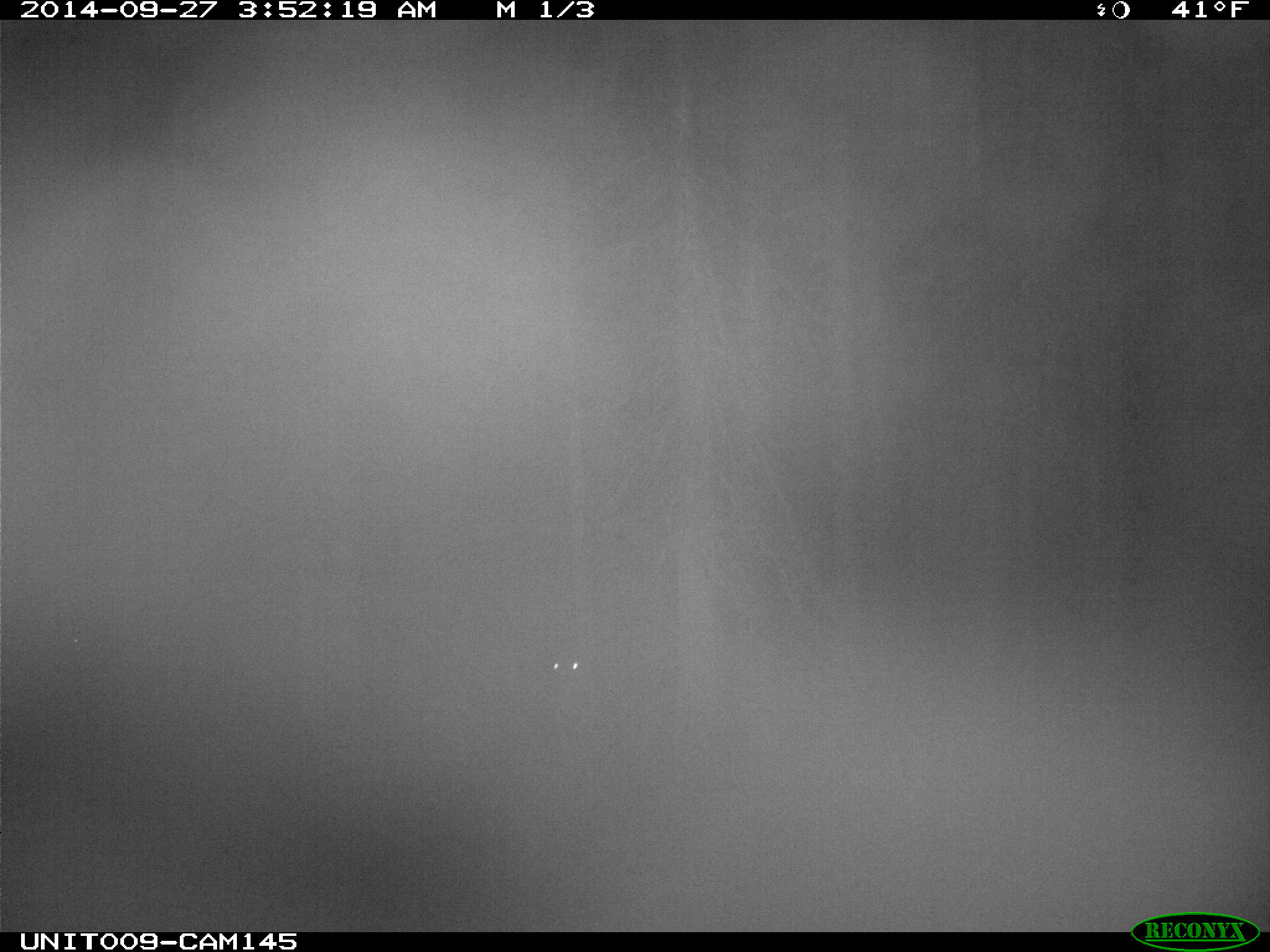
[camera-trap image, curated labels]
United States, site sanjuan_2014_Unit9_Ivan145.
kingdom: Animalia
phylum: Chordata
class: Mammalia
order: Artiodactyla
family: Cervidae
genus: Odocoileus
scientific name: Odocoileus hemionus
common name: mule deer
Odocoileus hemionus (mule deer).